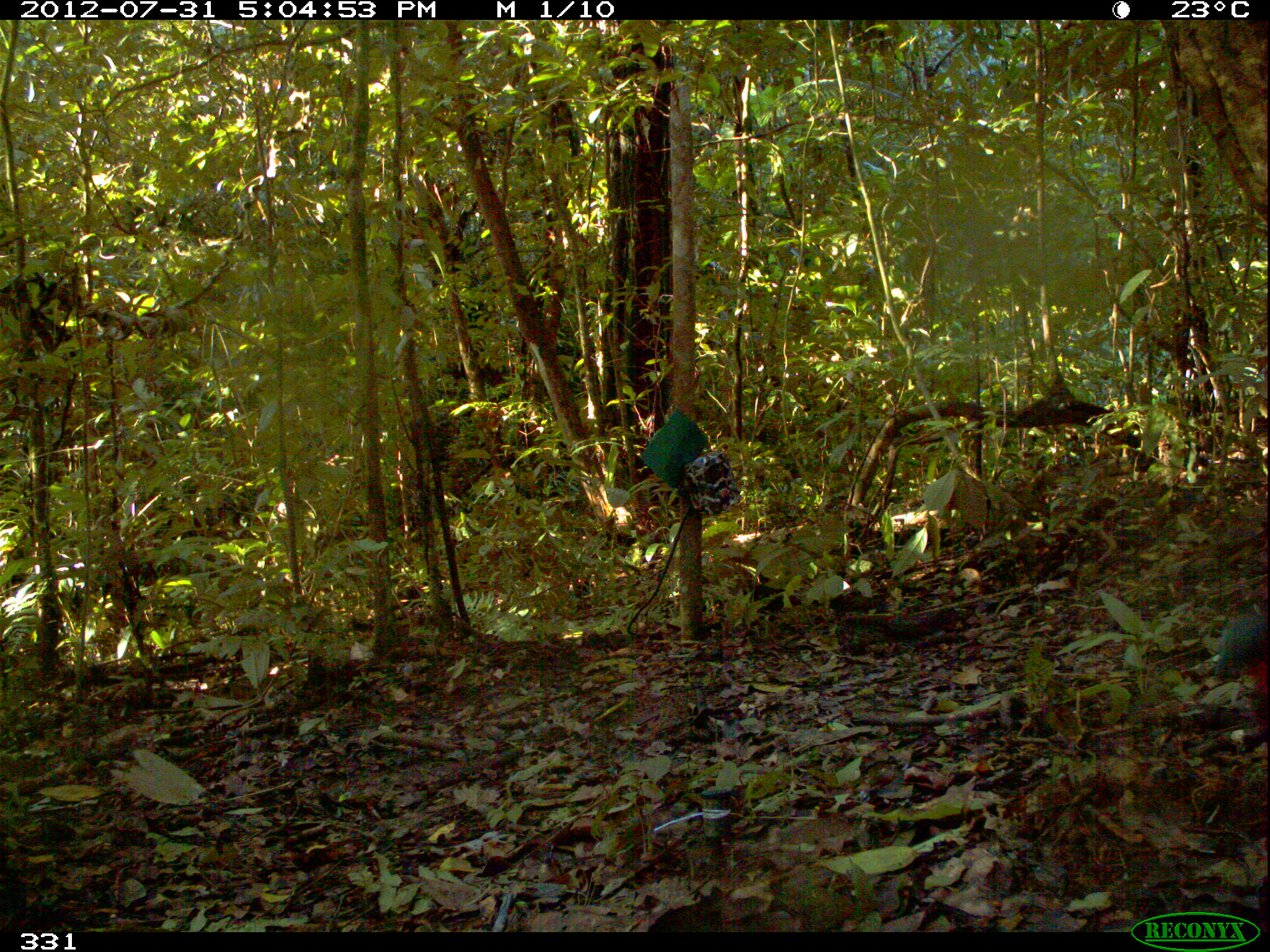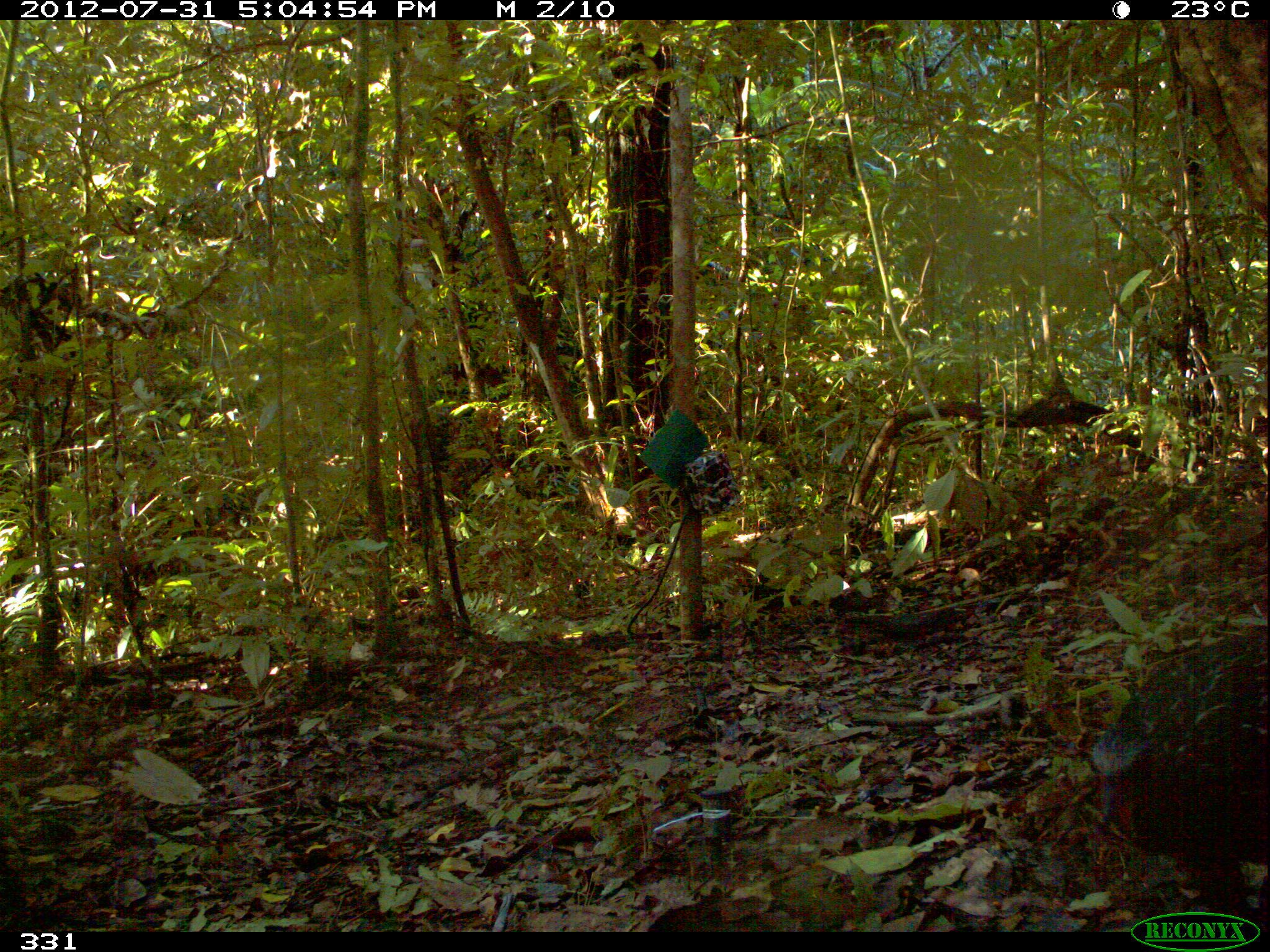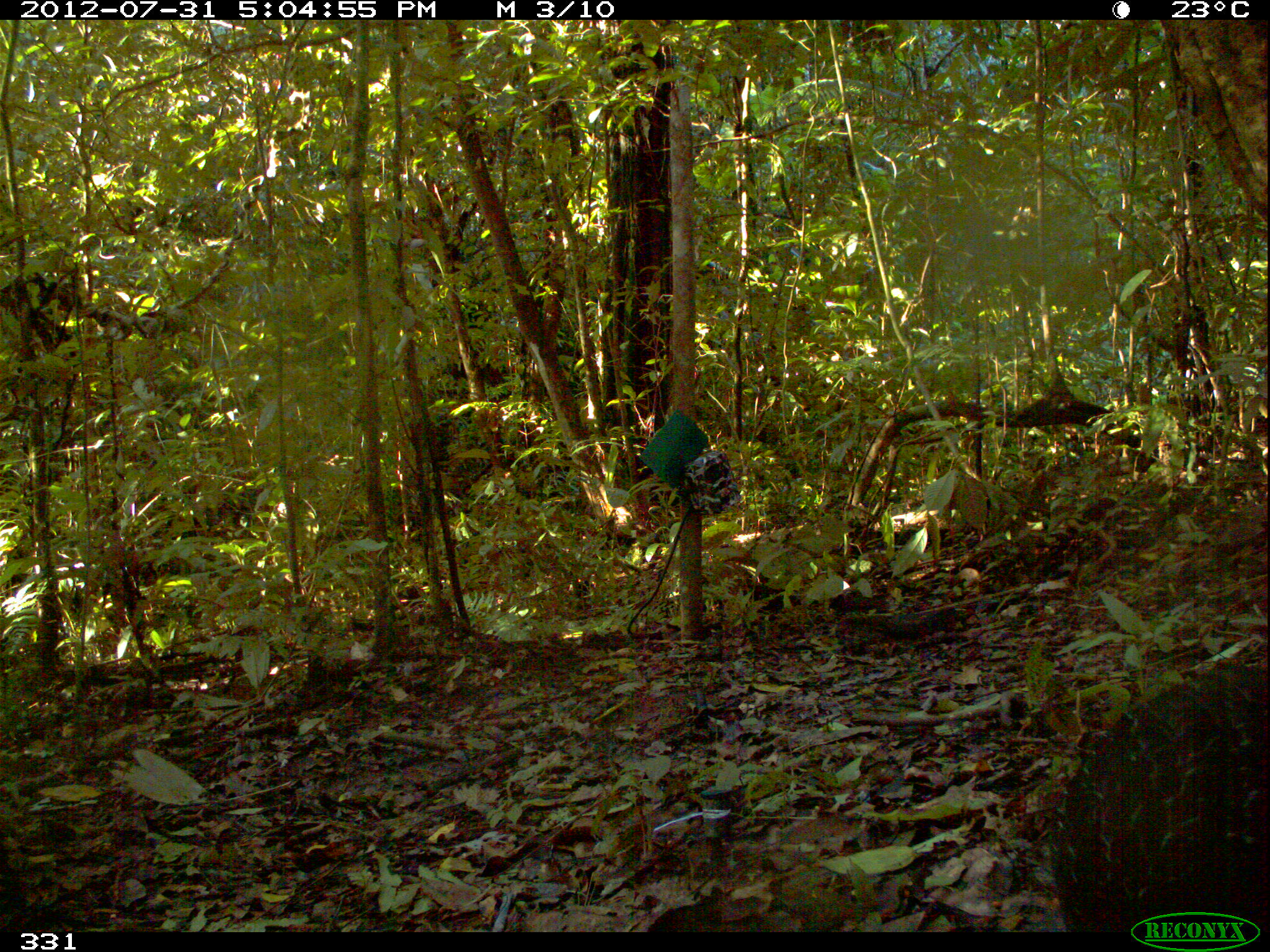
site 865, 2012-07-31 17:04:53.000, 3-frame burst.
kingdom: Animalia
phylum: Chordata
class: Aves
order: Galliformes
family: Cracidae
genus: Penelope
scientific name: Penelope jacquacu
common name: spix's guan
Penelope jacquacu (spix's guan).